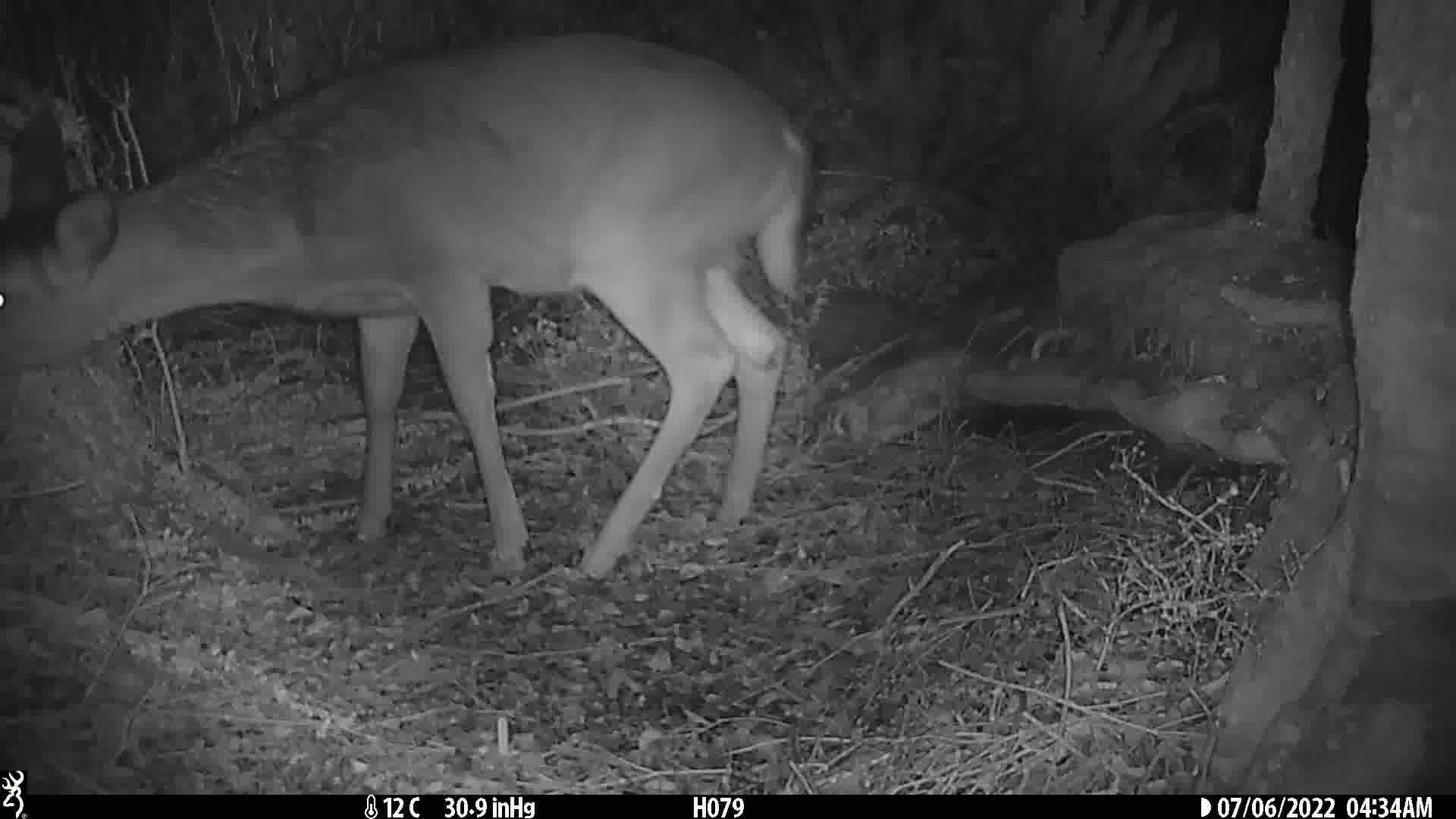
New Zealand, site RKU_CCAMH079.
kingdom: Animalia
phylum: Chordata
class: Mammalia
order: Artiodactyla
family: Cervidae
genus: Odocoileus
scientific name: Odocoileus virginianus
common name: white-tailed deer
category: white tailed deer